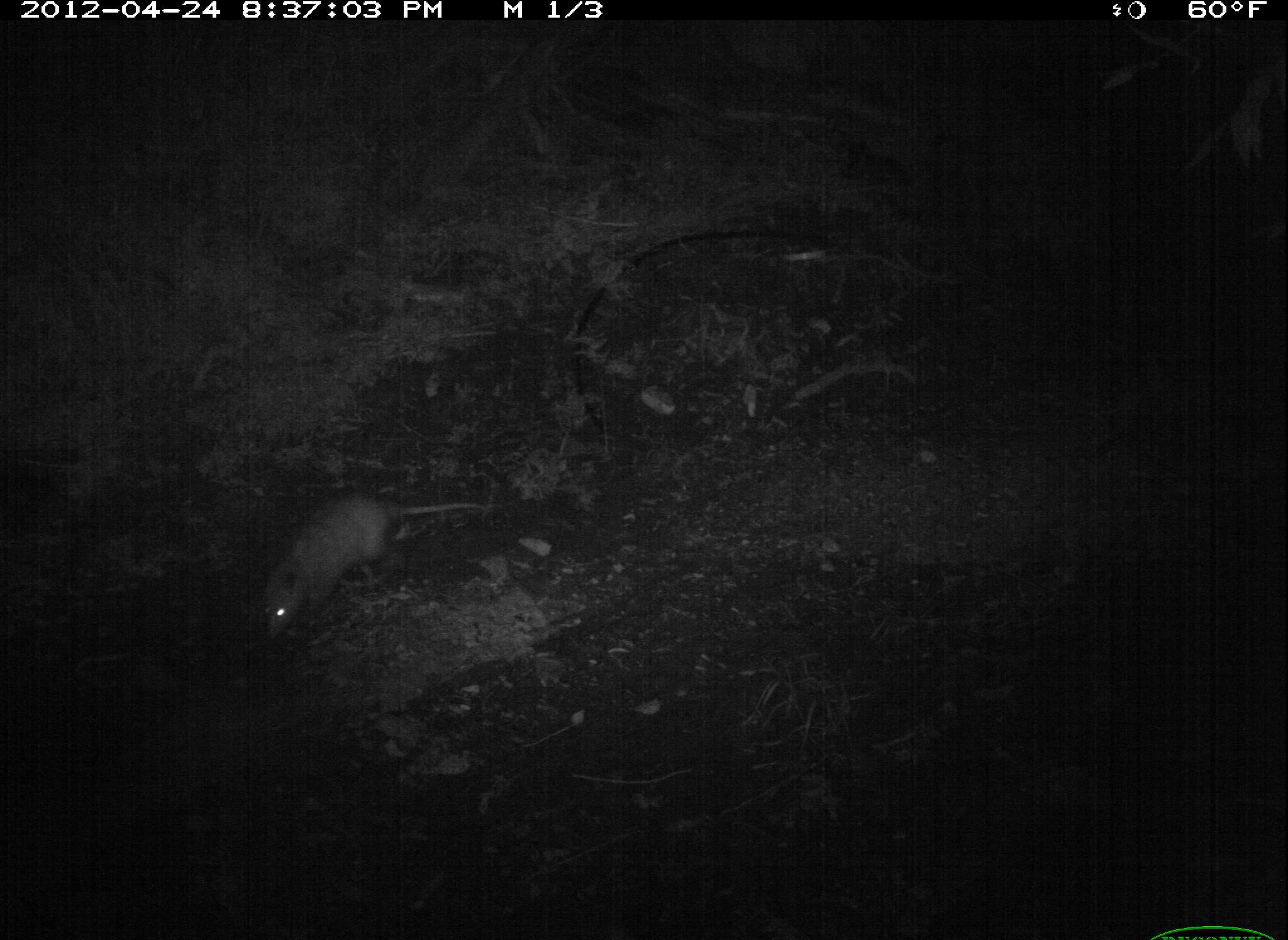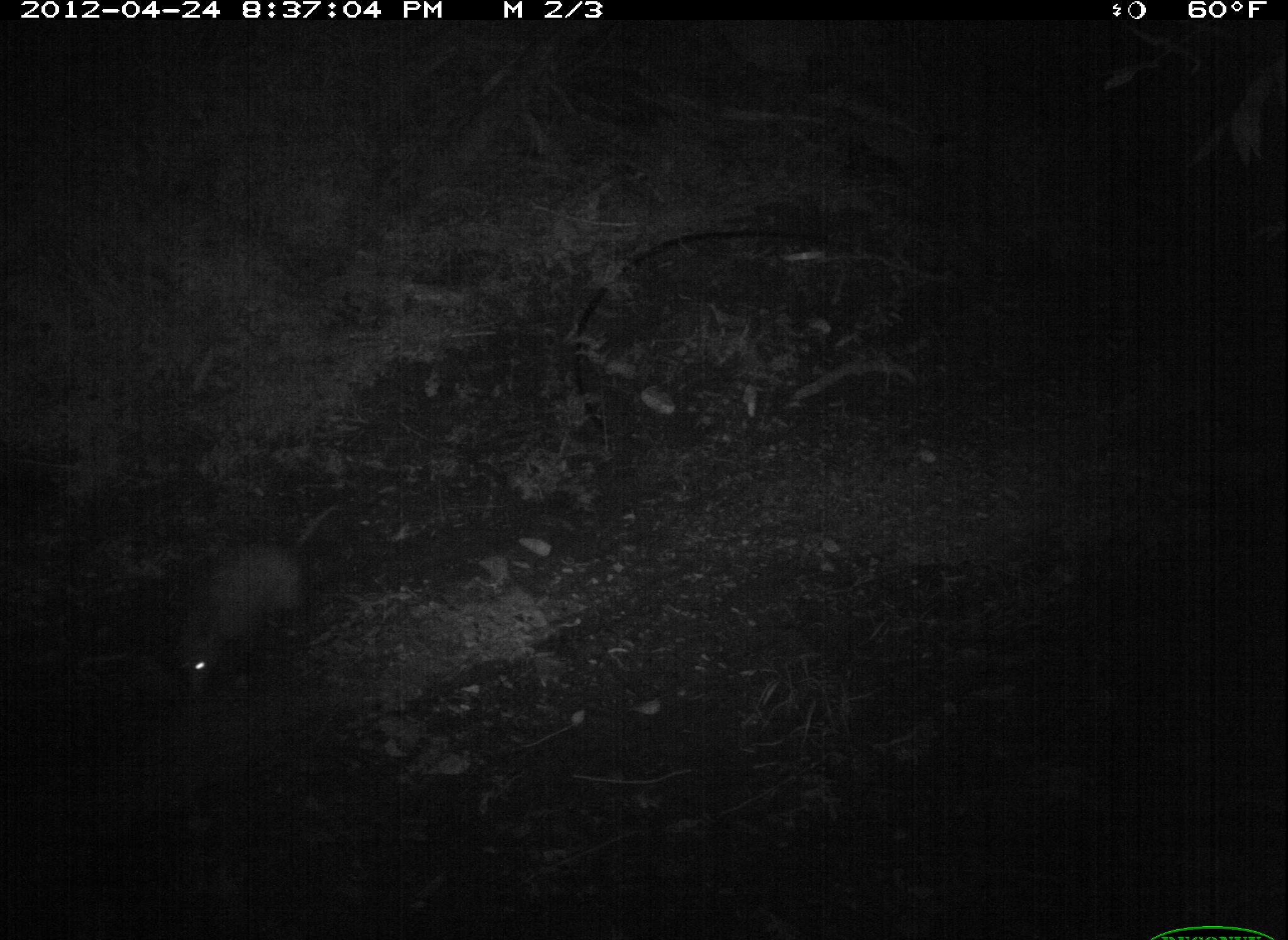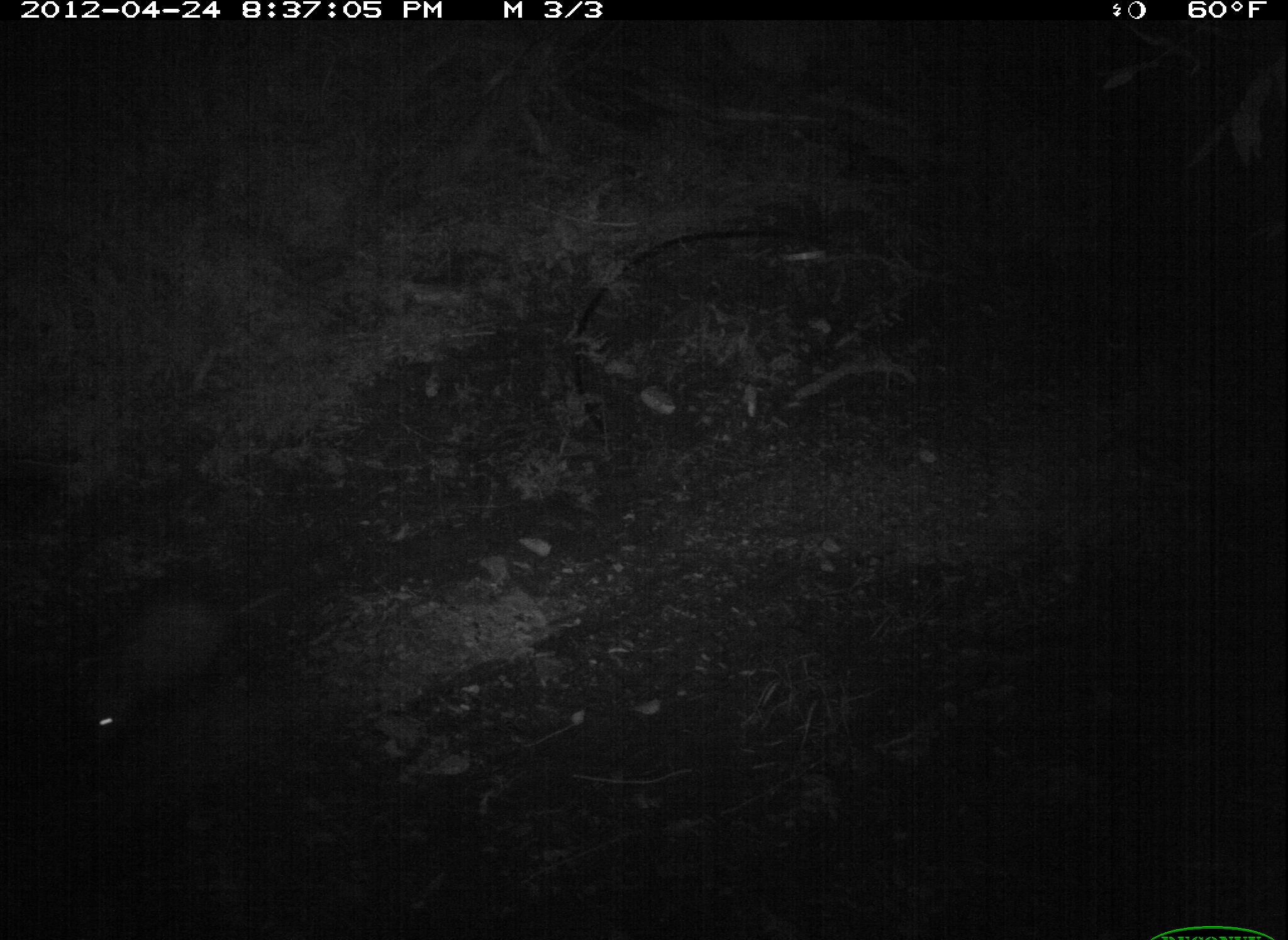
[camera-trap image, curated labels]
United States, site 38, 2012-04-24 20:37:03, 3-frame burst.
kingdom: Animalia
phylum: Chordata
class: Mammalia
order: Didelphimorphia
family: Didelphidae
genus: Didelphis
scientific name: Didelphis virginiana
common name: virginia opossum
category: opossum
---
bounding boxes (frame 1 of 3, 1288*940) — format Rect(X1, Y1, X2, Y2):
opossum: Rect(219, 475, 499, 665)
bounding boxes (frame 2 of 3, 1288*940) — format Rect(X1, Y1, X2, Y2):
opossum: Rect(169, 495, 358, 704)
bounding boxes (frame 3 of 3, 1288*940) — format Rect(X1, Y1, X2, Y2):
opossum: Rect(80, 572, 324, 759)